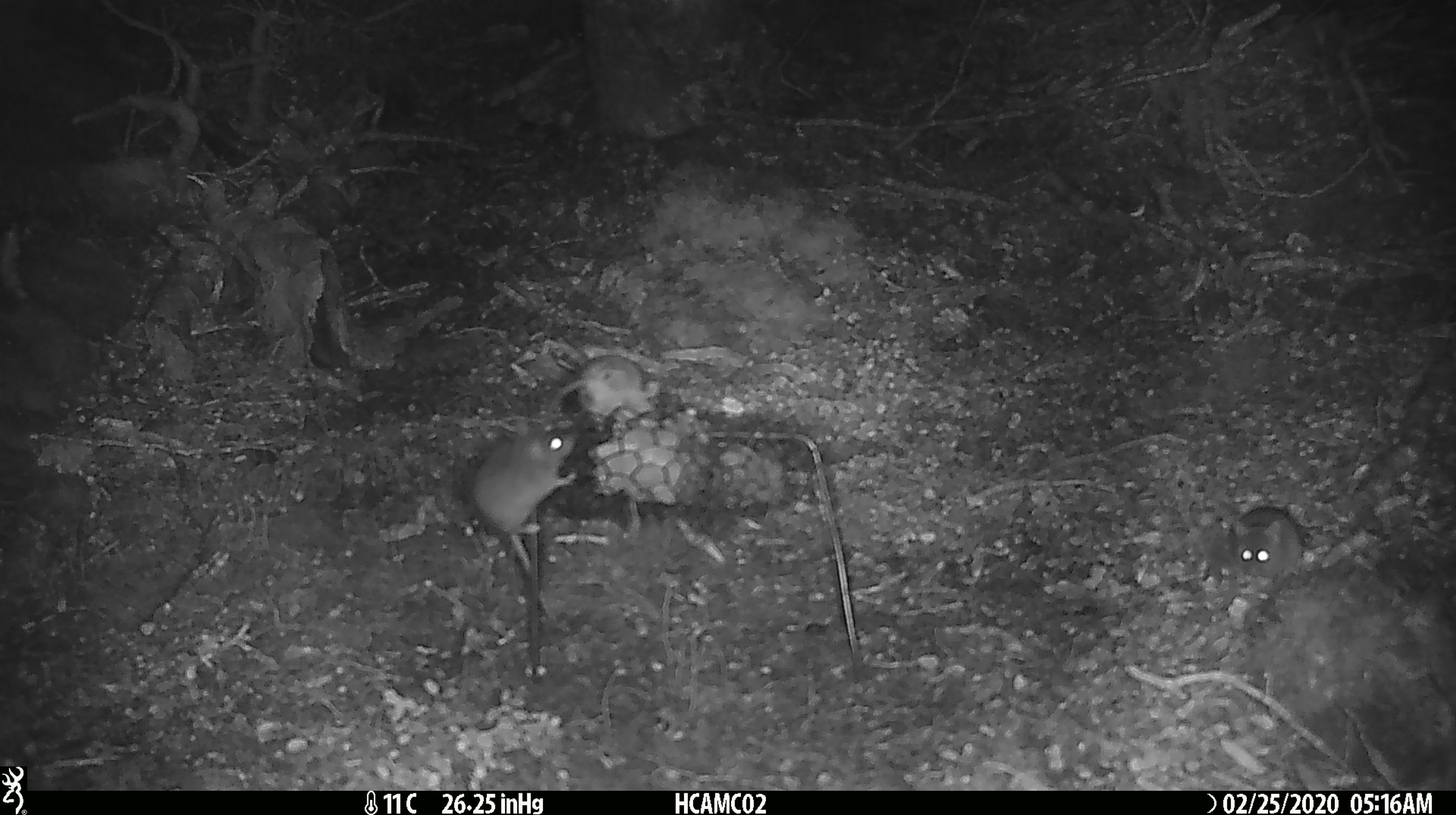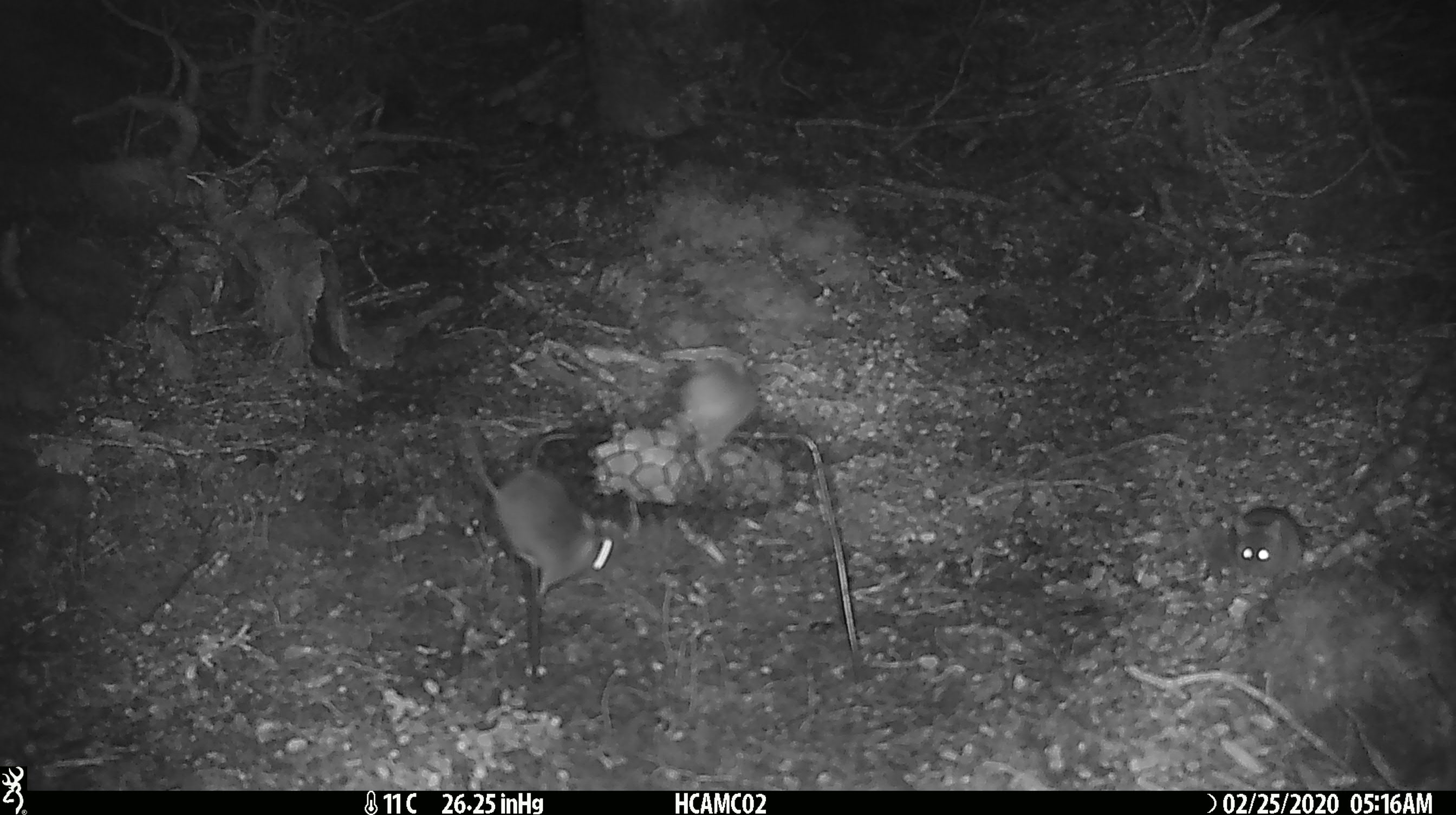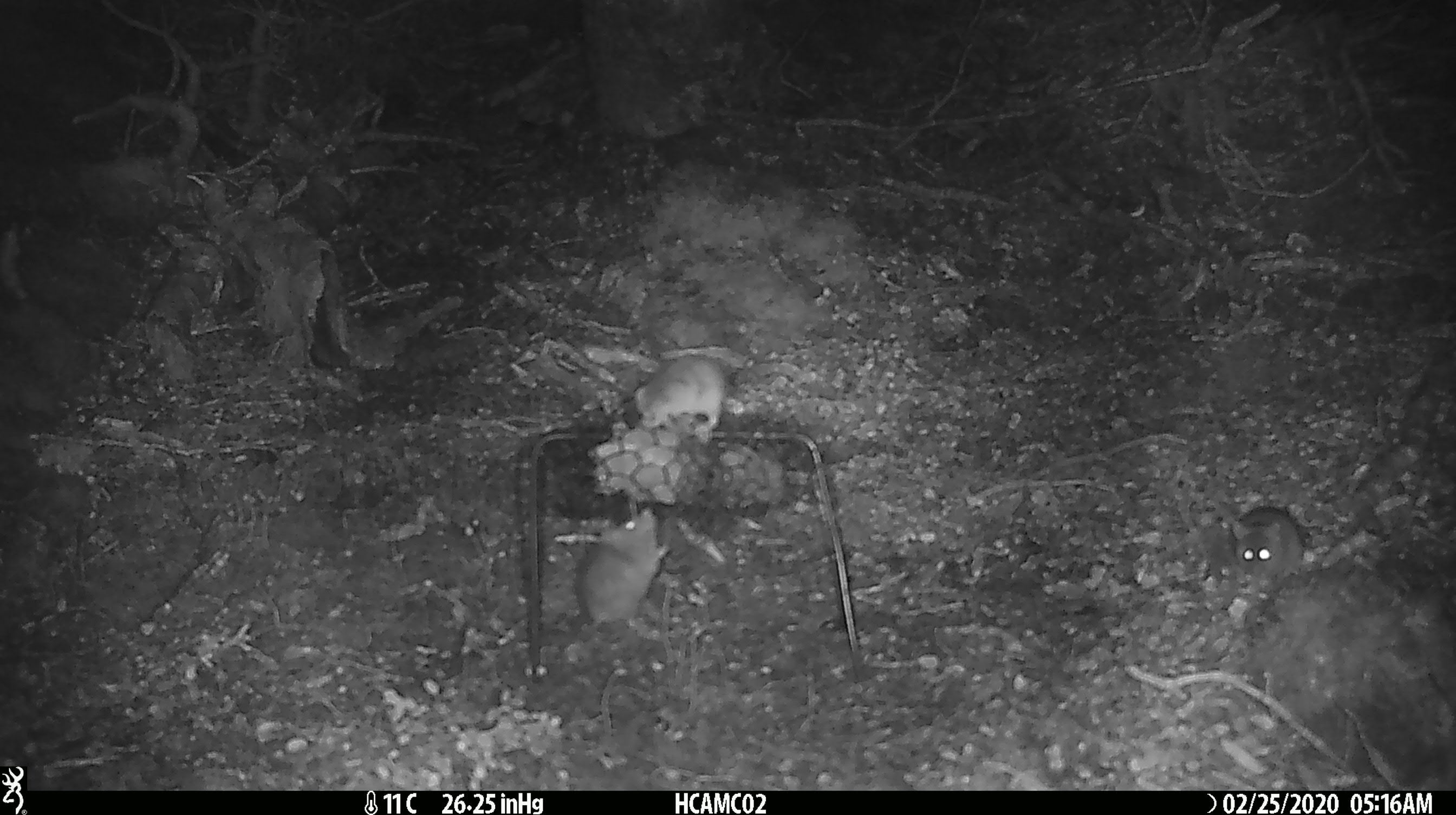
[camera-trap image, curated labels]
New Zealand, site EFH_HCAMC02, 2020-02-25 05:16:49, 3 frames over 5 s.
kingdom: Animalia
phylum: Chordata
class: Mammalia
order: Rodentia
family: Muridae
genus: Mus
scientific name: Mus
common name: mouse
Mouse (Mus).